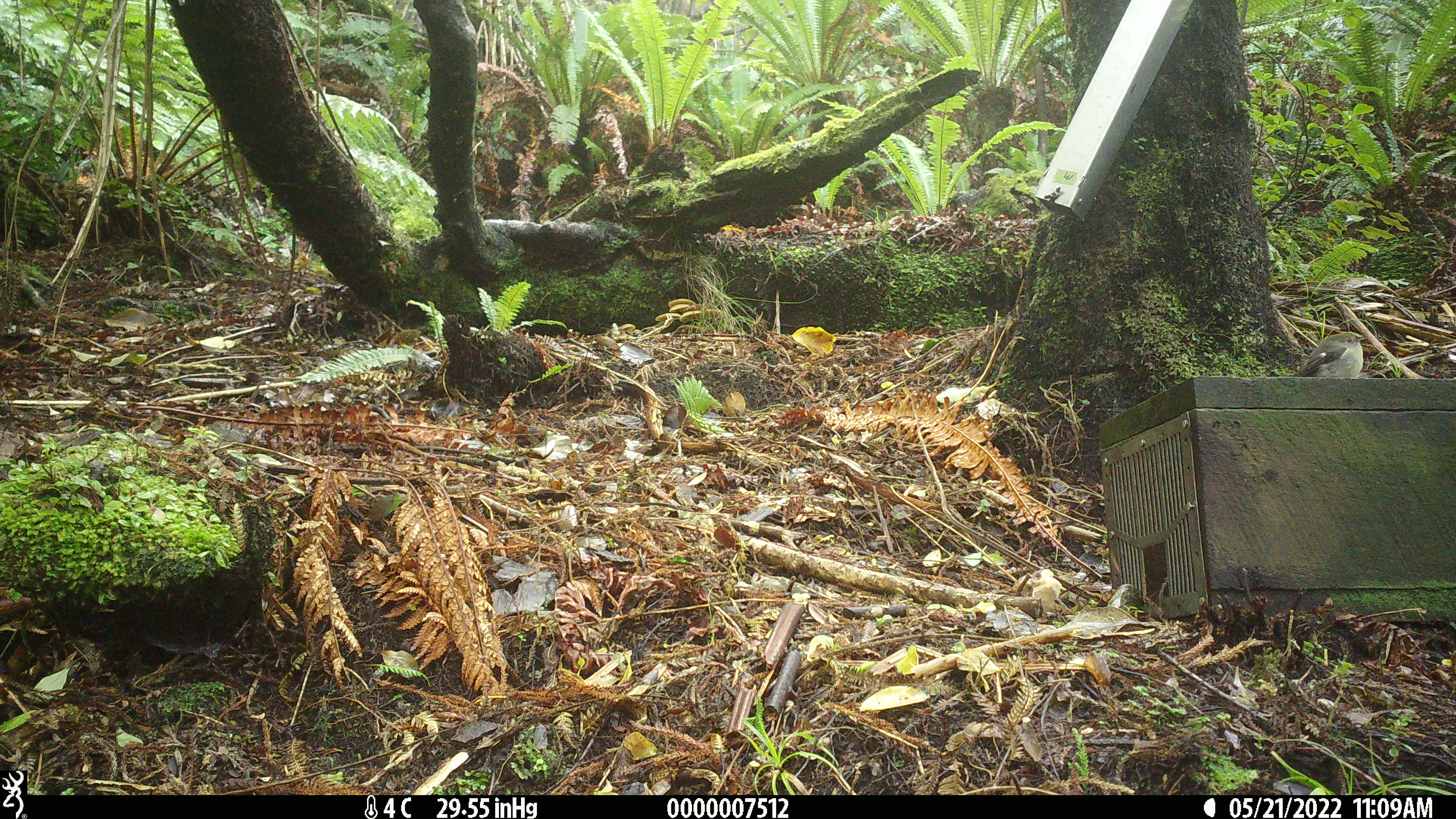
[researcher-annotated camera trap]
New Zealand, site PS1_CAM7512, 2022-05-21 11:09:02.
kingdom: Animalia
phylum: Chordata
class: Aves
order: Passeriformes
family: Petroicidae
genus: Petroica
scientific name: Petroica macrocephala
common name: tomtit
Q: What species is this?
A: Tomtit (Petroica macrocephala).